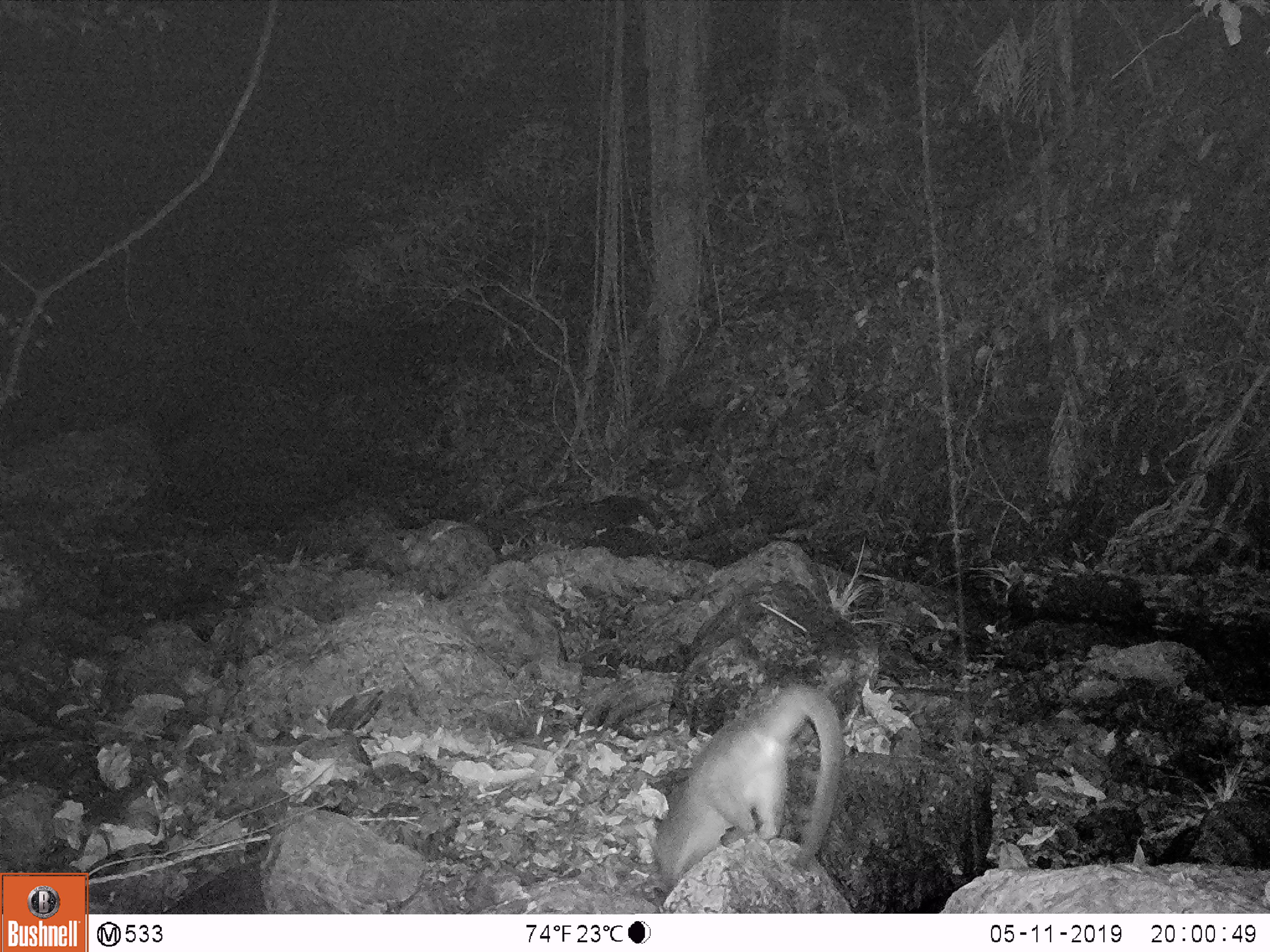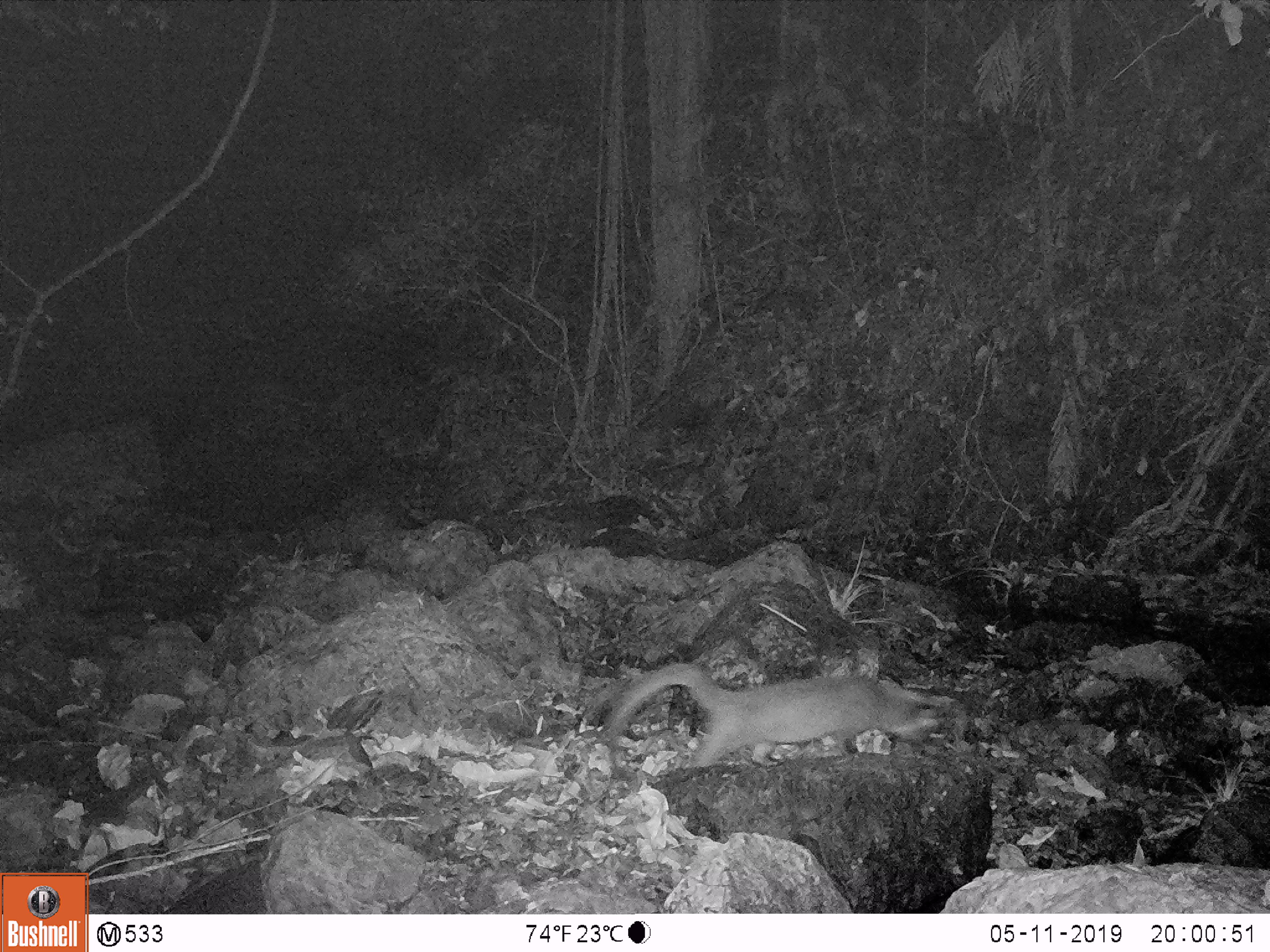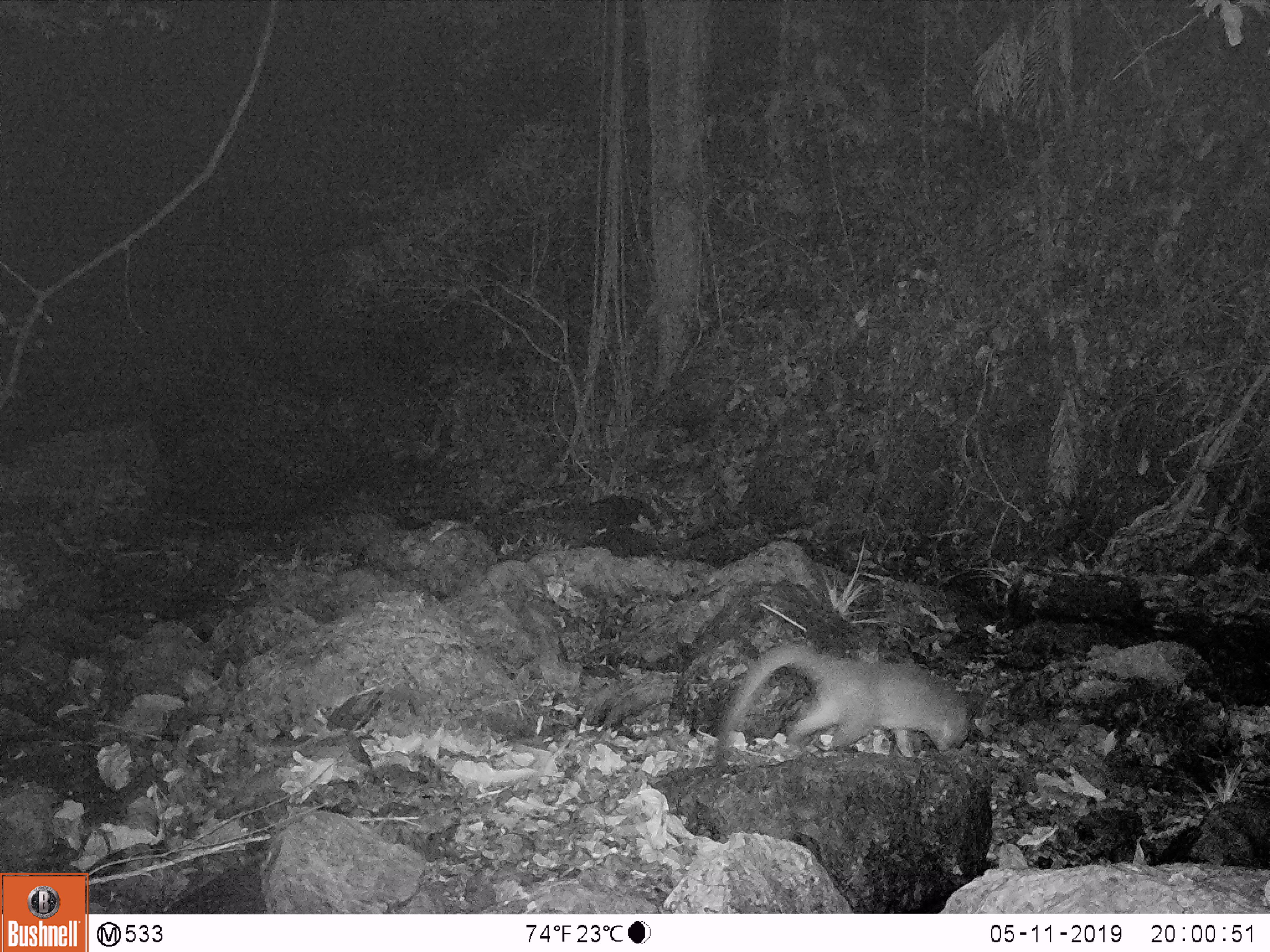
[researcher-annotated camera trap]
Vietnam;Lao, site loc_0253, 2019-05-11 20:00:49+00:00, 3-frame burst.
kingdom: Animalia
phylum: Chordata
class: Mammalia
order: Carnivora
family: Viverridae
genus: Paguma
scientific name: Paguma larvata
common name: masked palm civet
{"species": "masked palm civet (Paguma larvata)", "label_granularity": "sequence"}